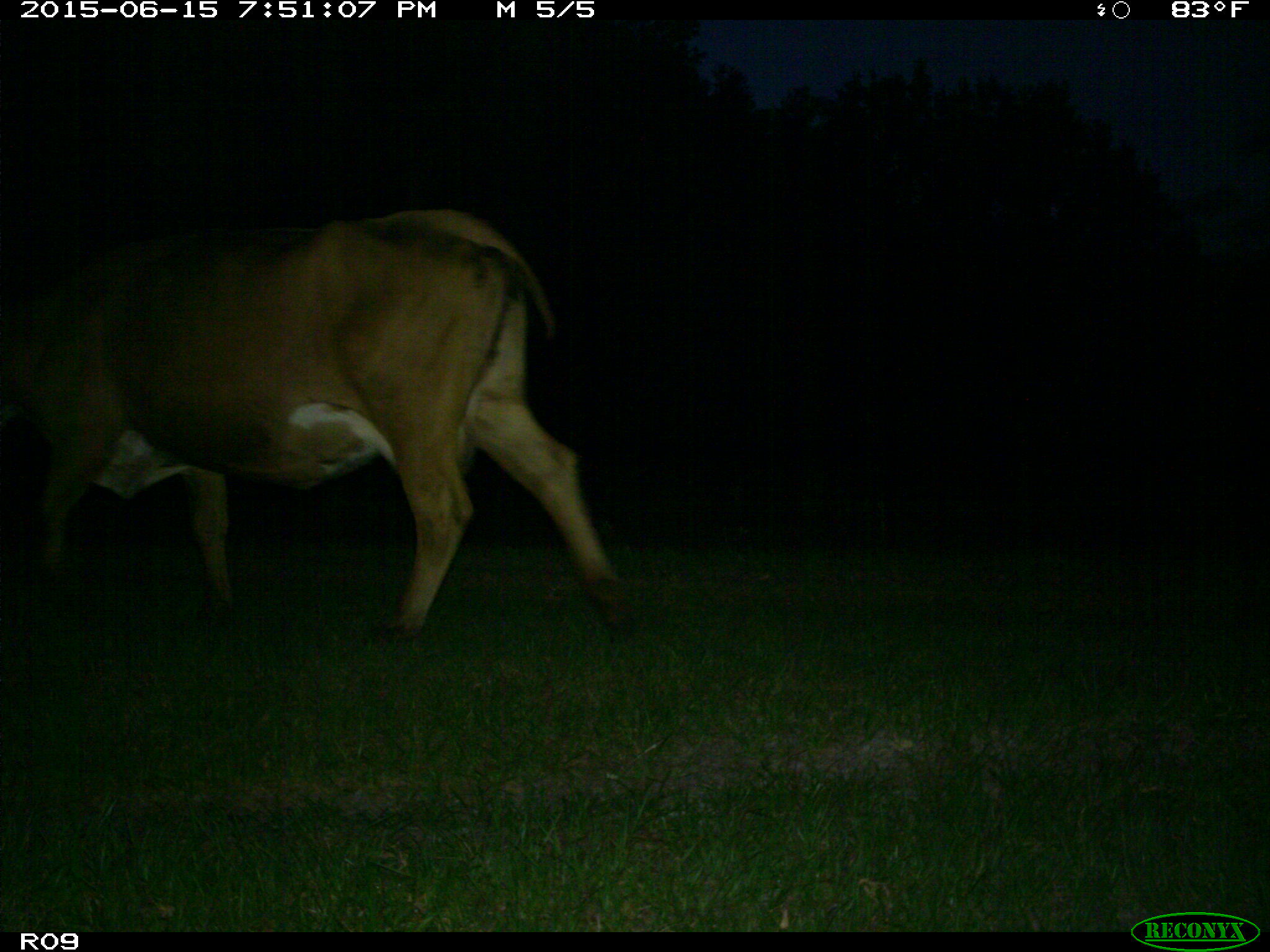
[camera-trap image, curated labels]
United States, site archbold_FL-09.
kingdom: Animalia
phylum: Chordata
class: Mammalia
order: Artiodactyla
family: Bovidae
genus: Bos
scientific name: Bos taurus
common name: domestic cow